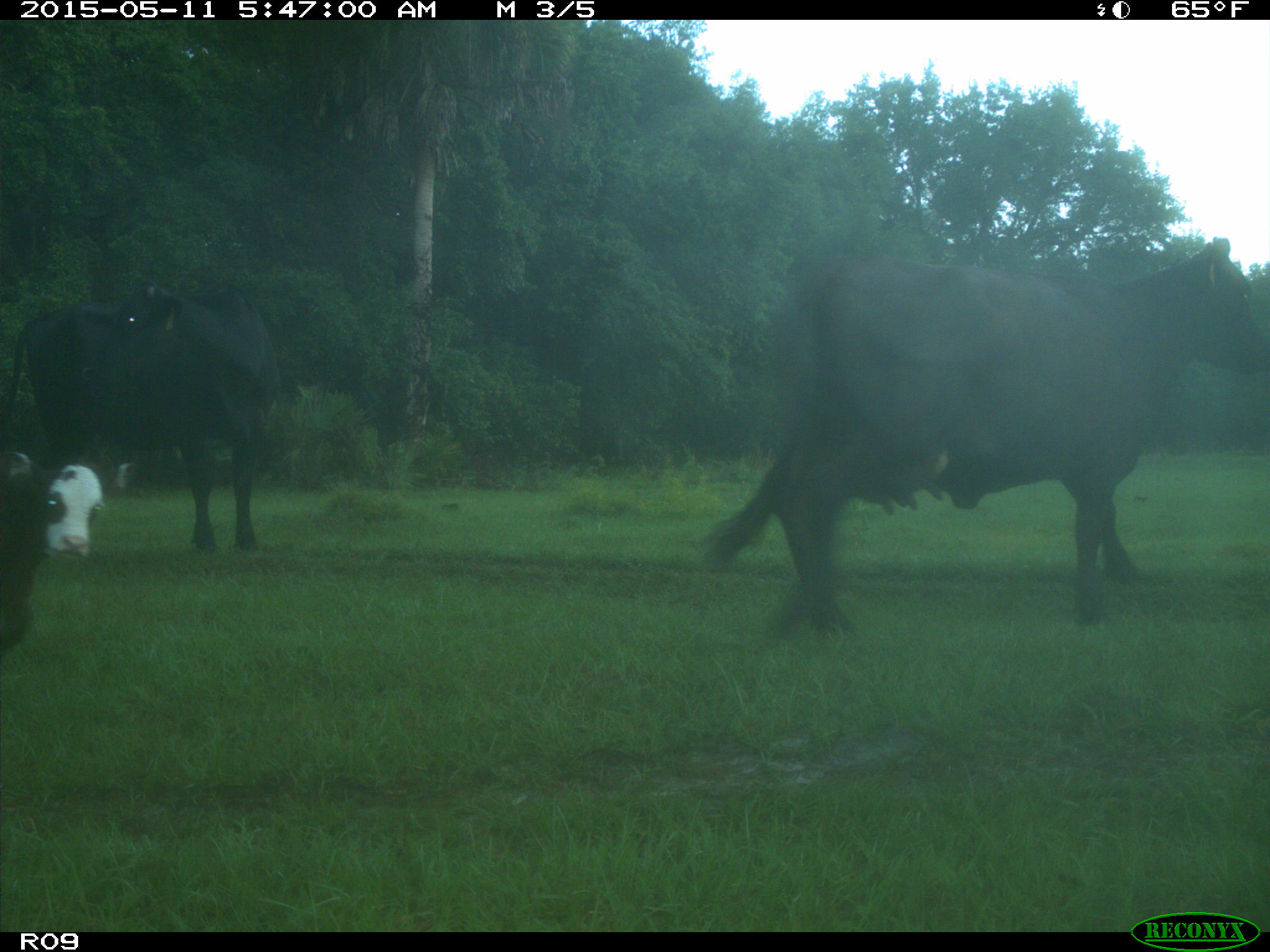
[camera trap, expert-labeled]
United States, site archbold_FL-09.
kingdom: Animalia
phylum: Chordata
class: Mammalia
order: Artiodactyla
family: Bovidae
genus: Bos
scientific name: Bos taurus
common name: domestic cow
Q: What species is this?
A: Bos taurus (domestic cow).